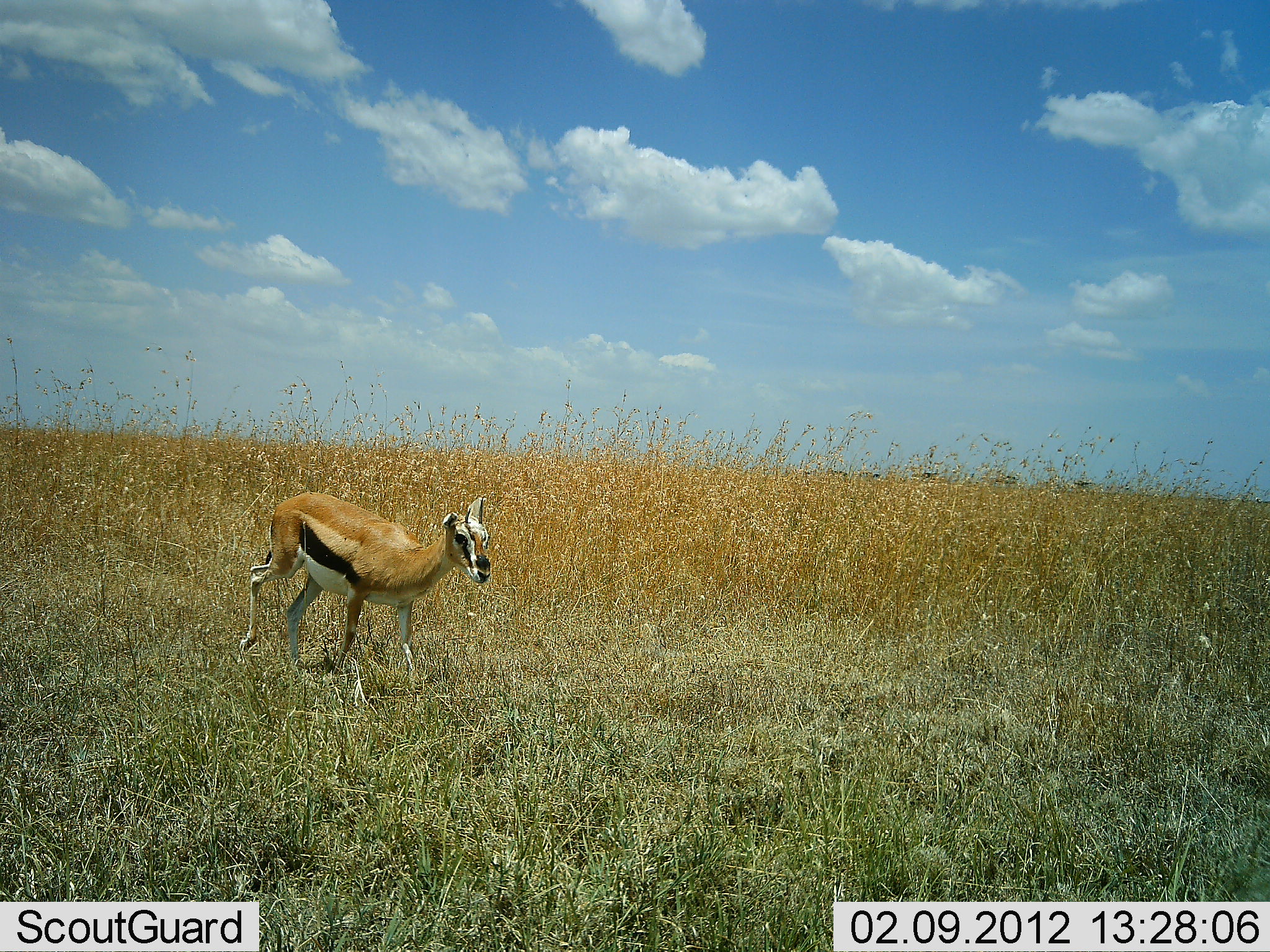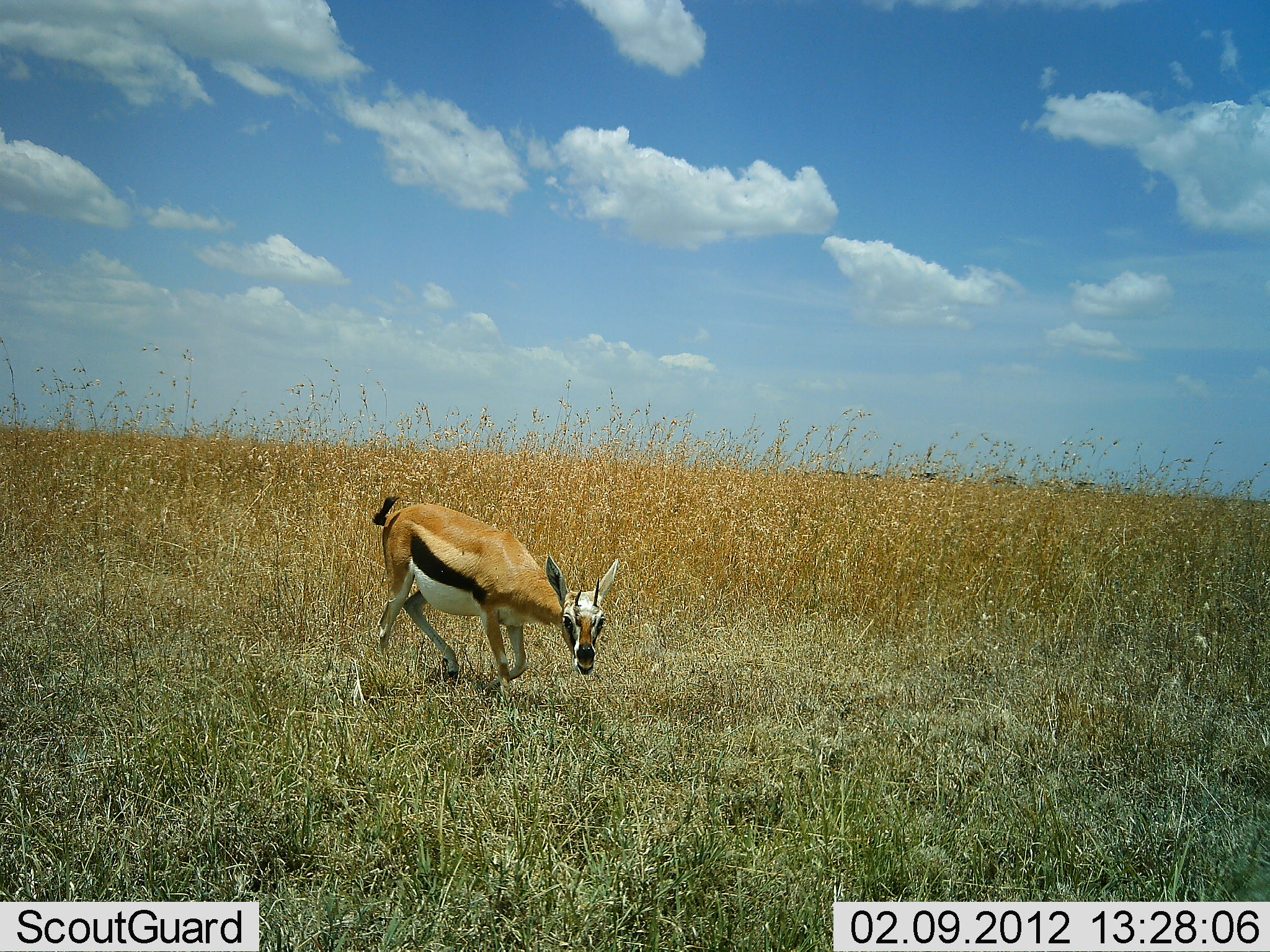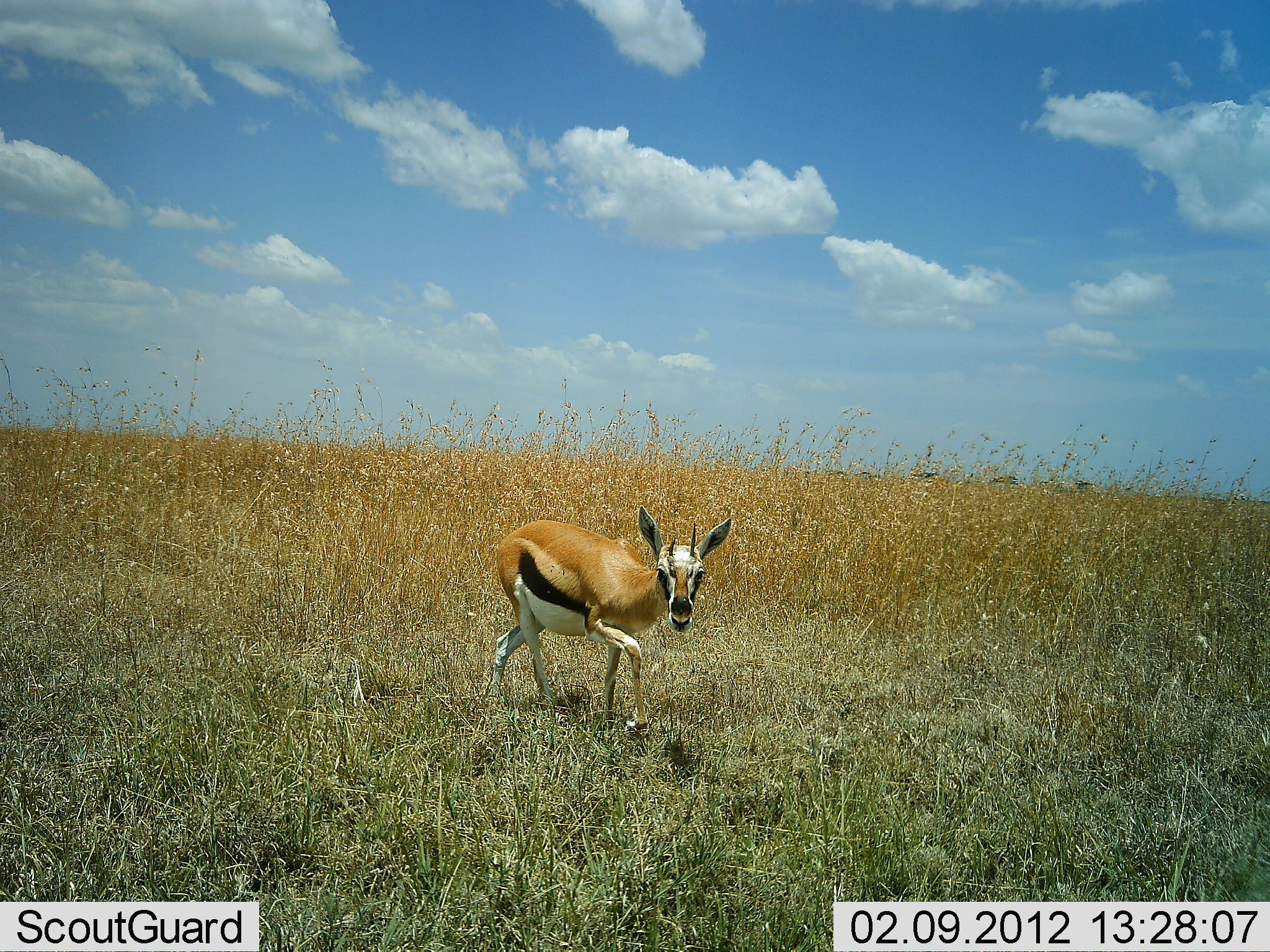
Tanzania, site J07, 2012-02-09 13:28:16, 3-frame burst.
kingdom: Animalia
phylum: Chordata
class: Mammalia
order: Artiodactyla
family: Bovidae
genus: Eudorcas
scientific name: Eudorcas thomsonii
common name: thomson's gazelle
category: gazellethomsons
Gazellethomsons (thomson's gazelle) (Eudorcas thomsonii), count 1. Behavior (volunteer vote fractions): standing 0%, resting 0%, moving 89%, interacting 6%. Young present (vote fraction): 6%. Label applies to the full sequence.